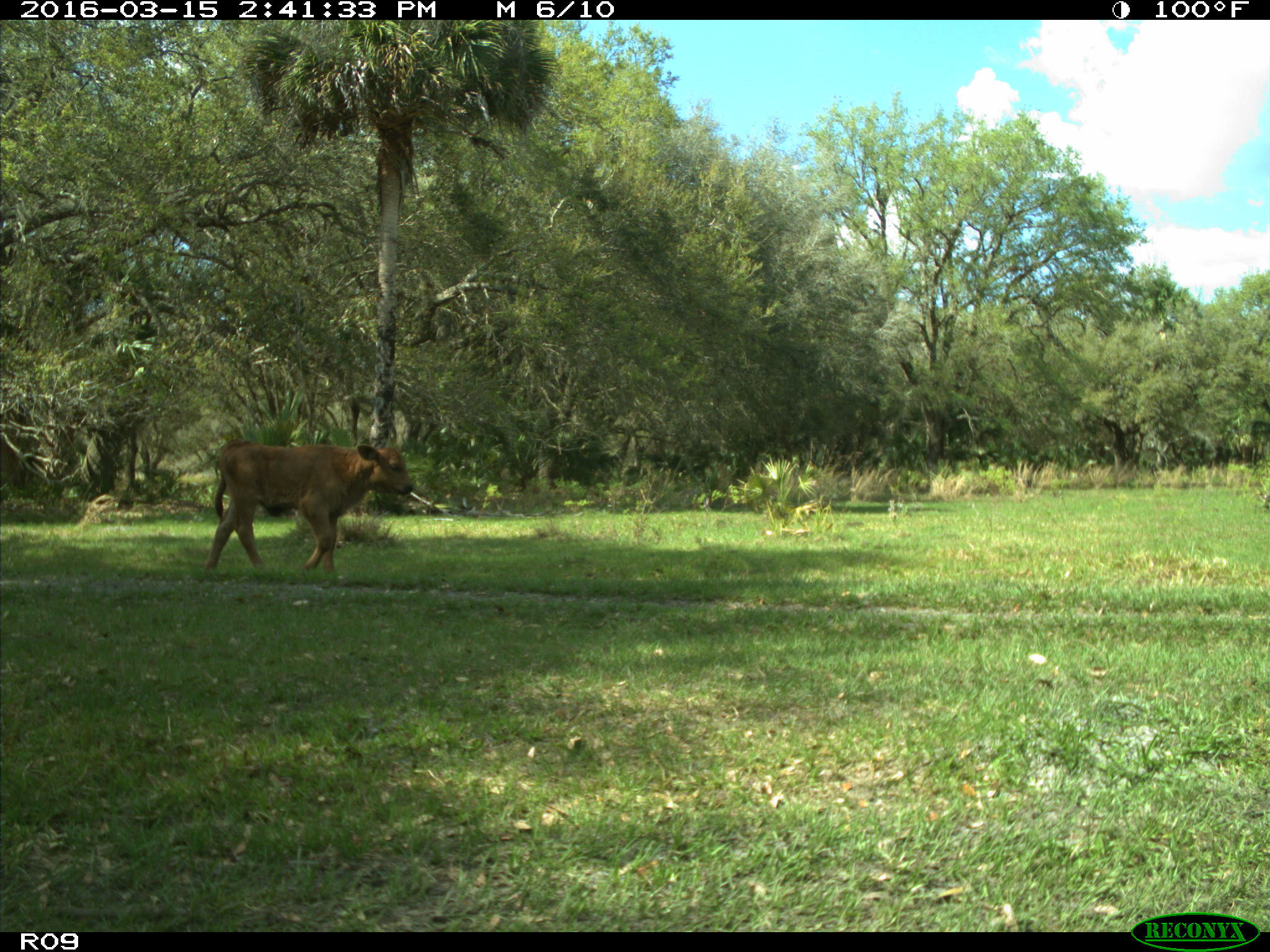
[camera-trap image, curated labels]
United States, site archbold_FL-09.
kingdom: Animalia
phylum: Chordata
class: Mammalia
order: Artiodactyla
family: Bovidae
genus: Bos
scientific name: Bos taurus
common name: domestic cow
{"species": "Bos taurus (domestic cow)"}